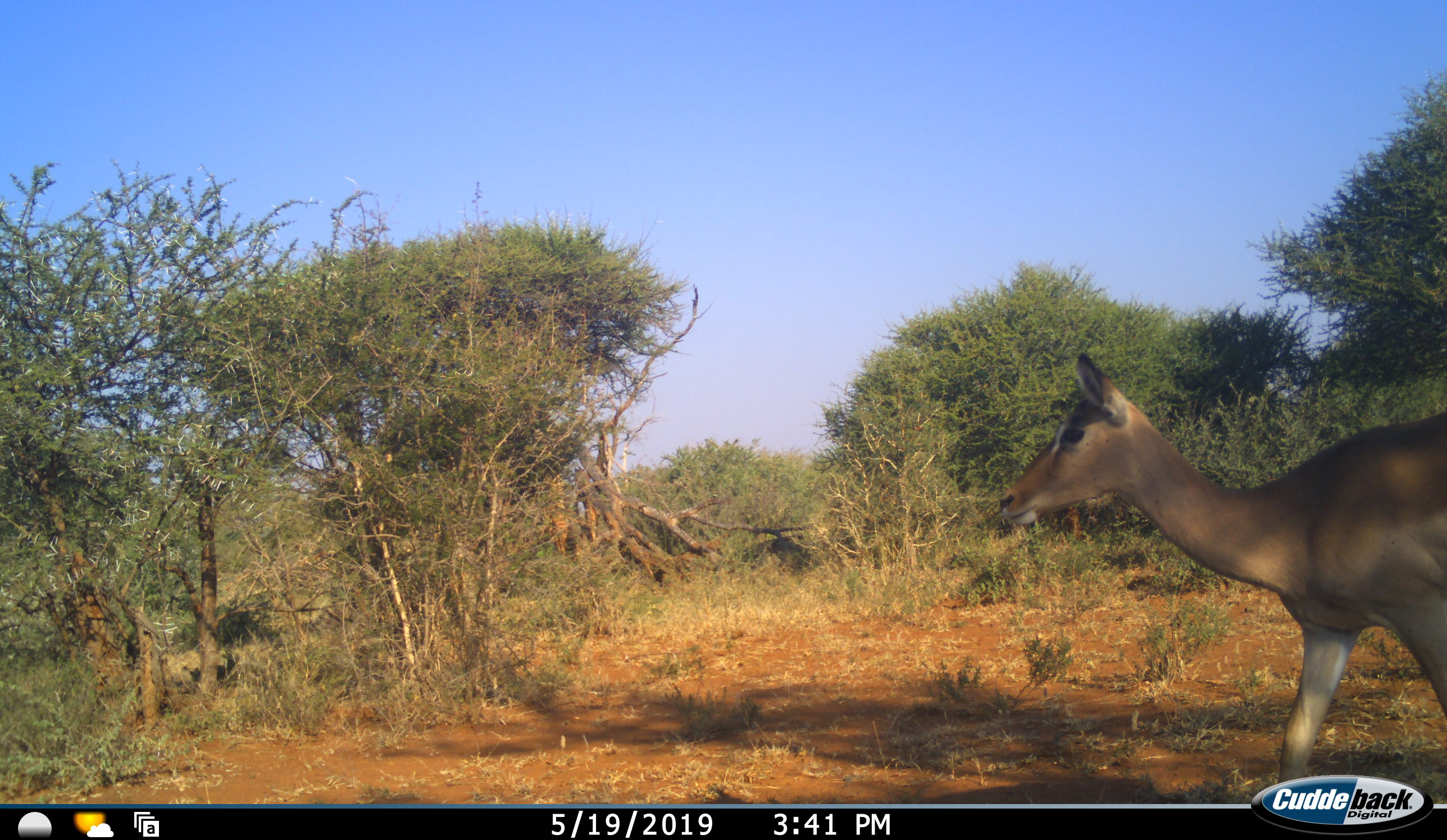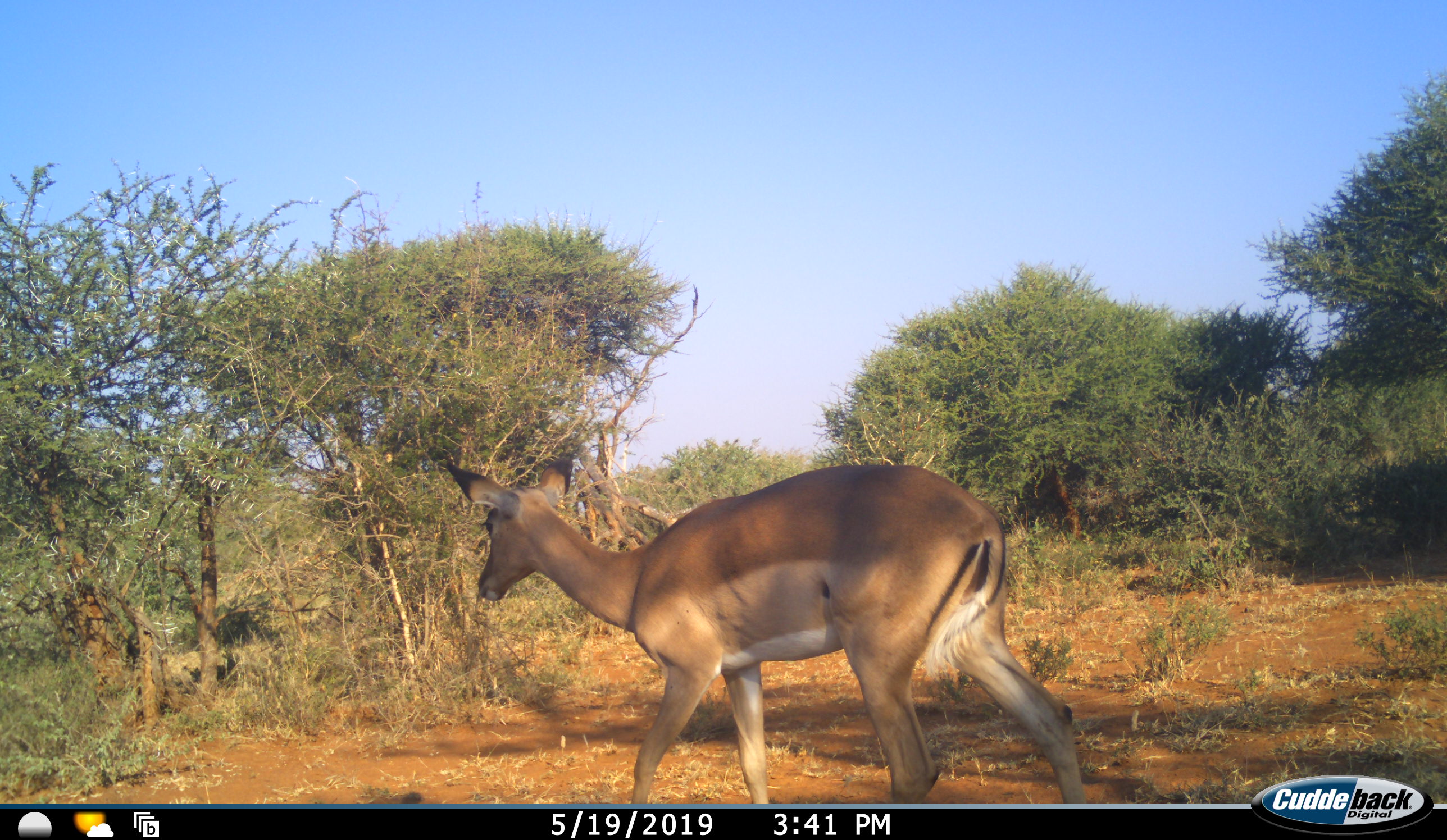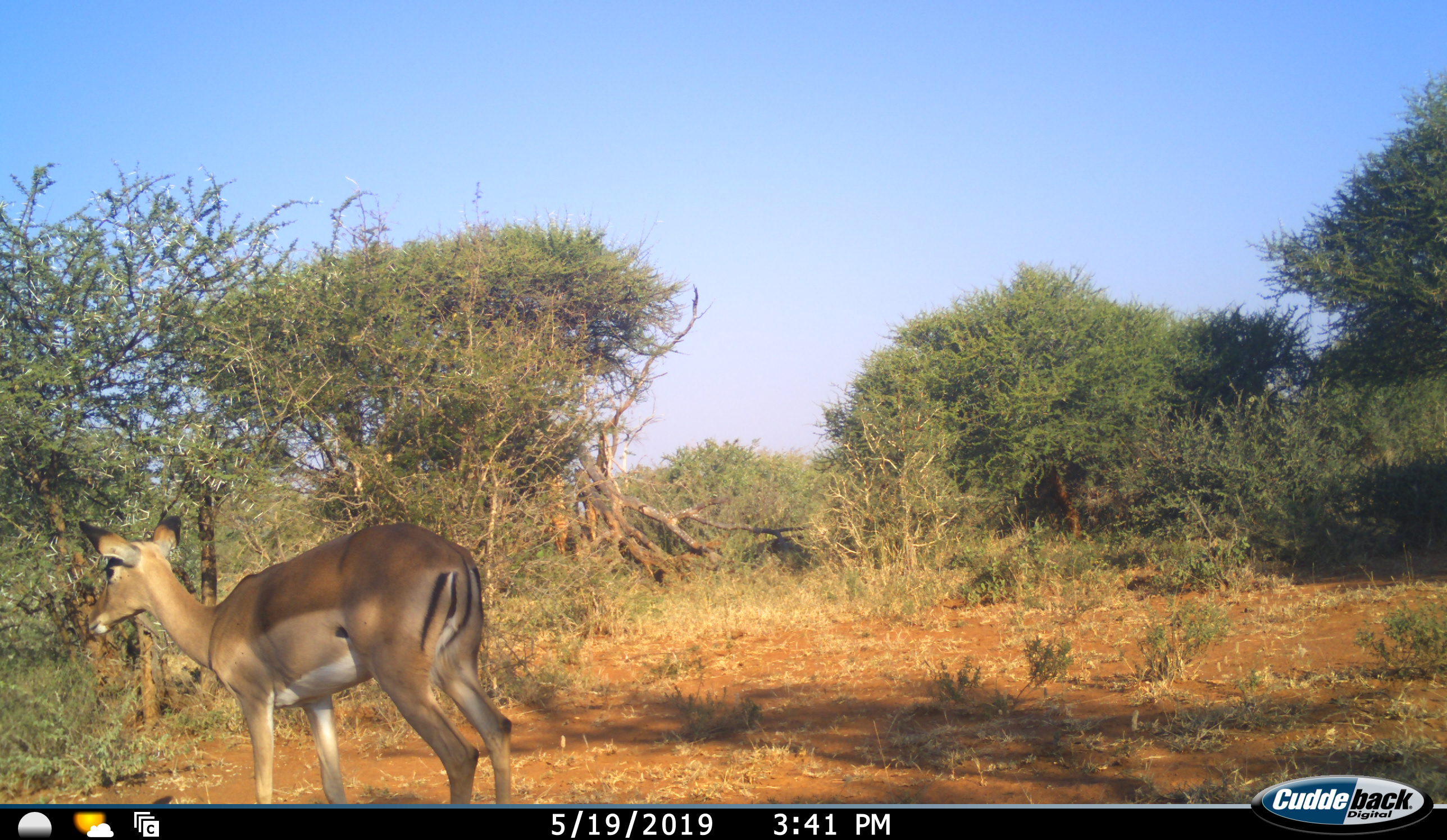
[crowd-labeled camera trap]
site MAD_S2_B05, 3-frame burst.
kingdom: Animalia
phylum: Chordata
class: Mammalia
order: Artiodactyla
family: Bovidae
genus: Aepyceros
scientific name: Aepyceros melampus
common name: impala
Impala (Aepyceros melampus), count 1. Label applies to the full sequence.